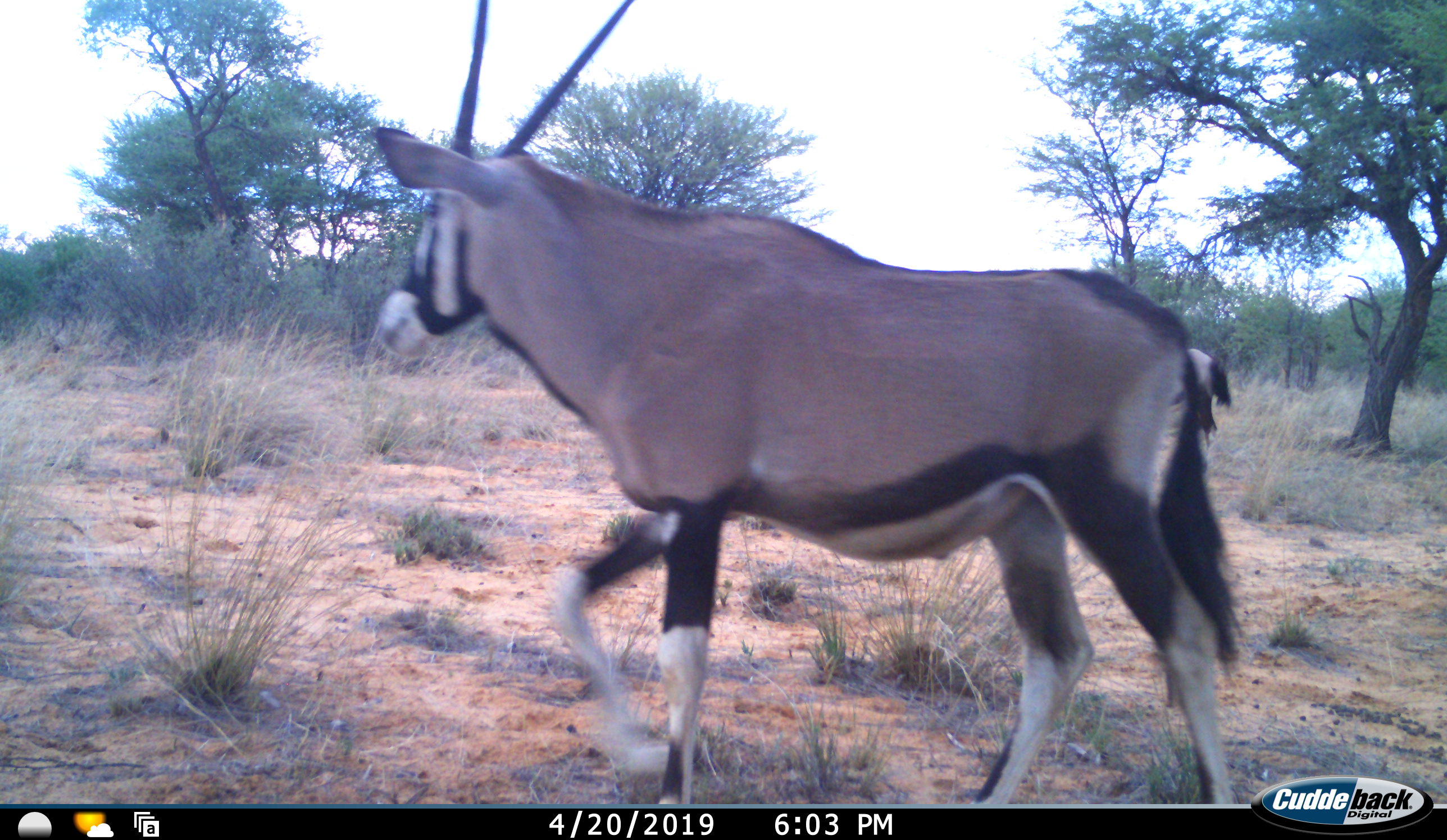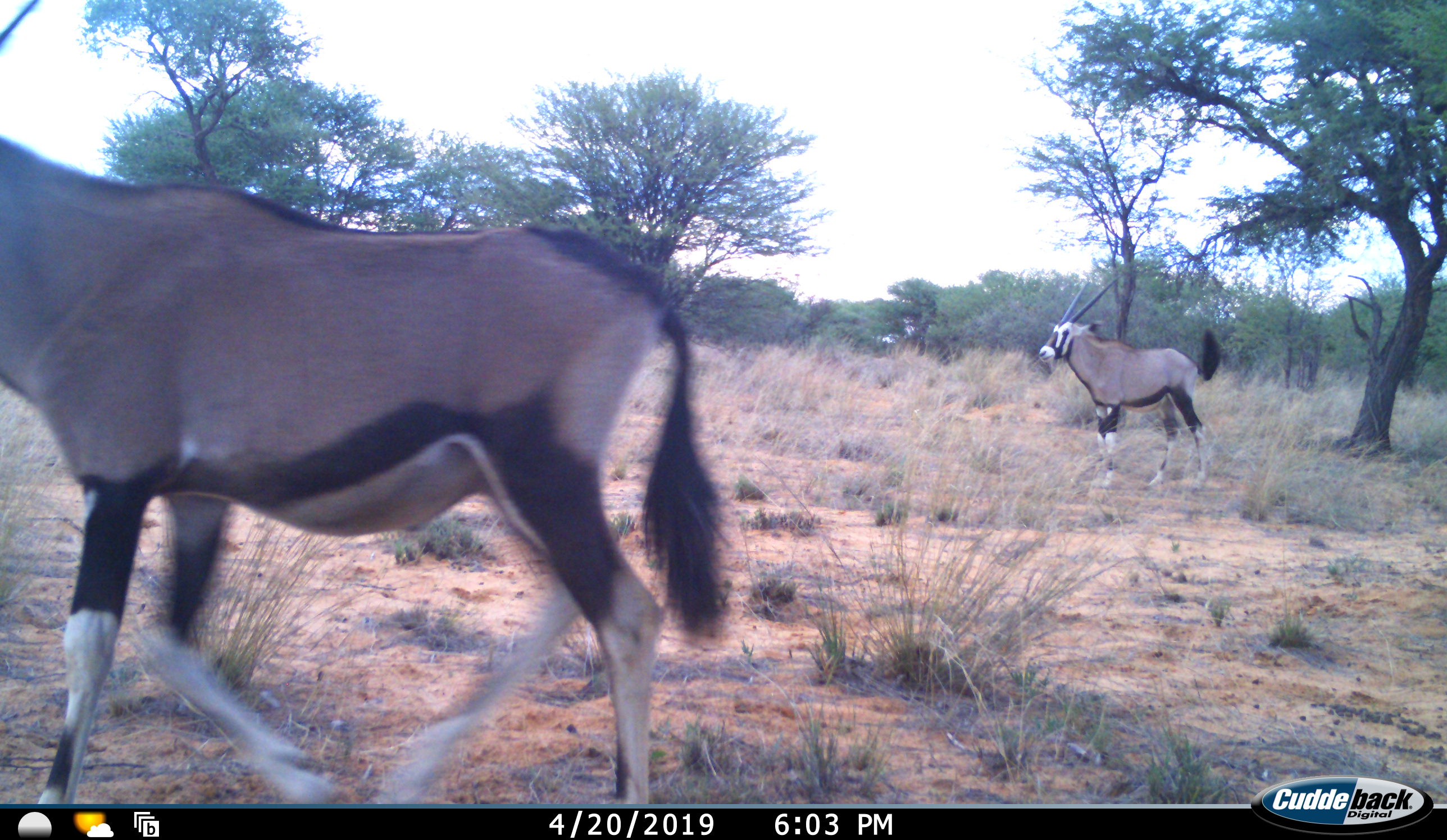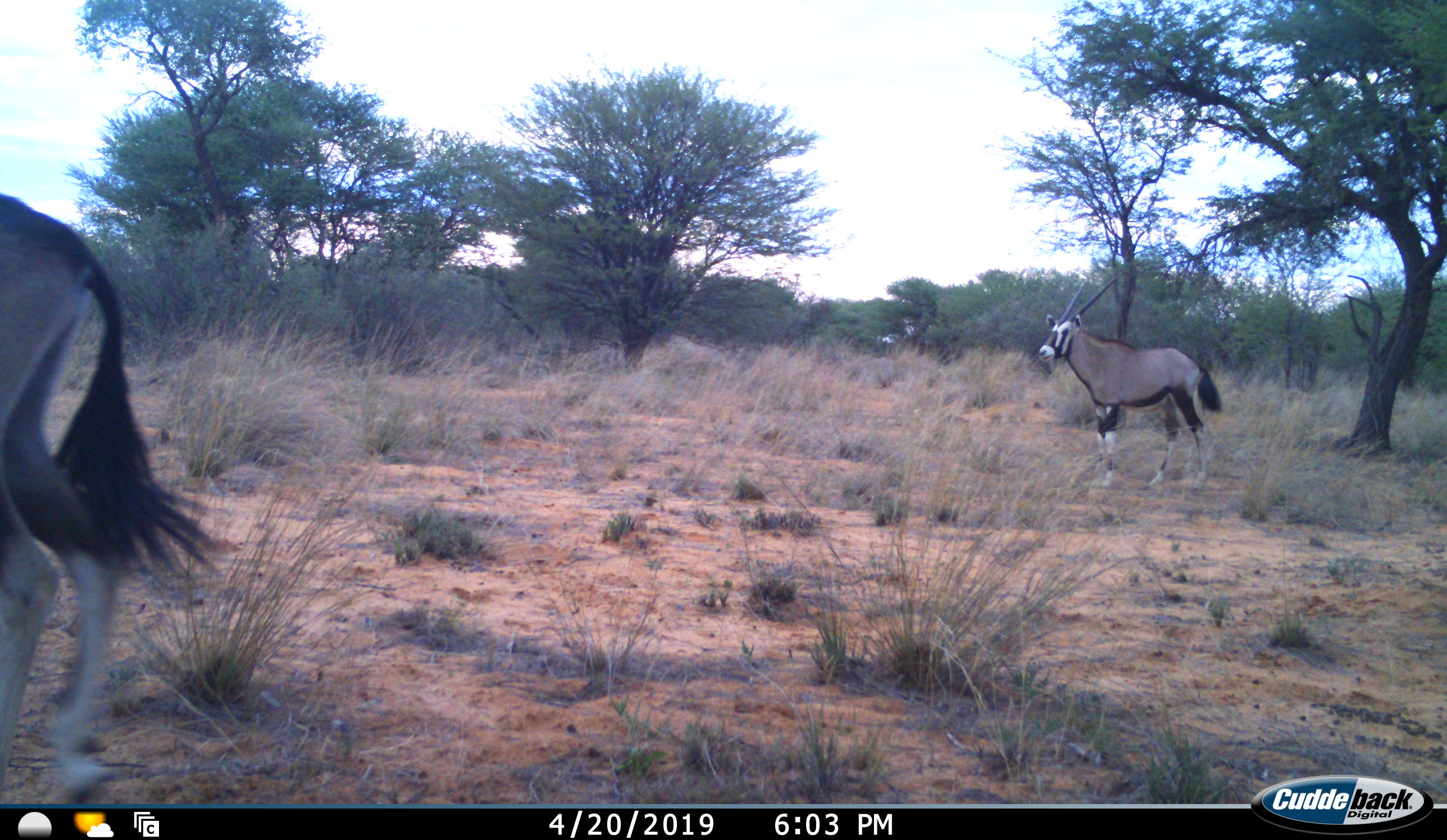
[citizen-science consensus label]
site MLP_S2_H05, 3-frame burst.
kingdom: Animalia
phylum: Chordata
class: Mammalia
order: Artiodactyla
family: Bovidae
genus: Oryx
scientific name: Oryx gazella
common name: gemsbok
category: oryx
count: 2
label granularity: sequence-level